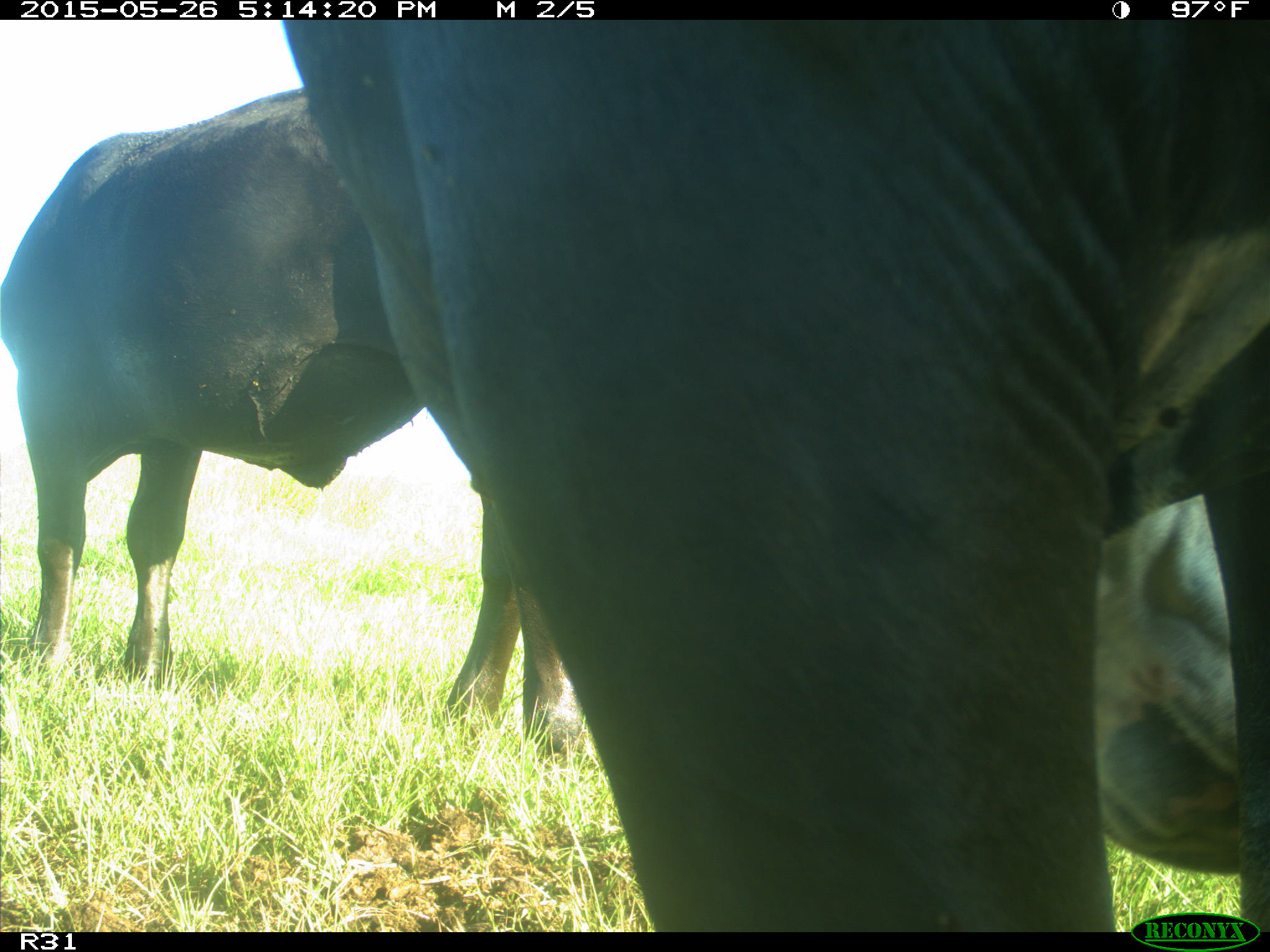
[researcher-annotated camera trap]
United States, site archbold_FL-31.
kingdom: Animalia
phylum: Chordata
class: Mammalia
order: Artiodactyla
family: Bovidae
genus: Bos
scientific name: Bos taurus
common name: domestic cow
Bos taurus (domestic cow).